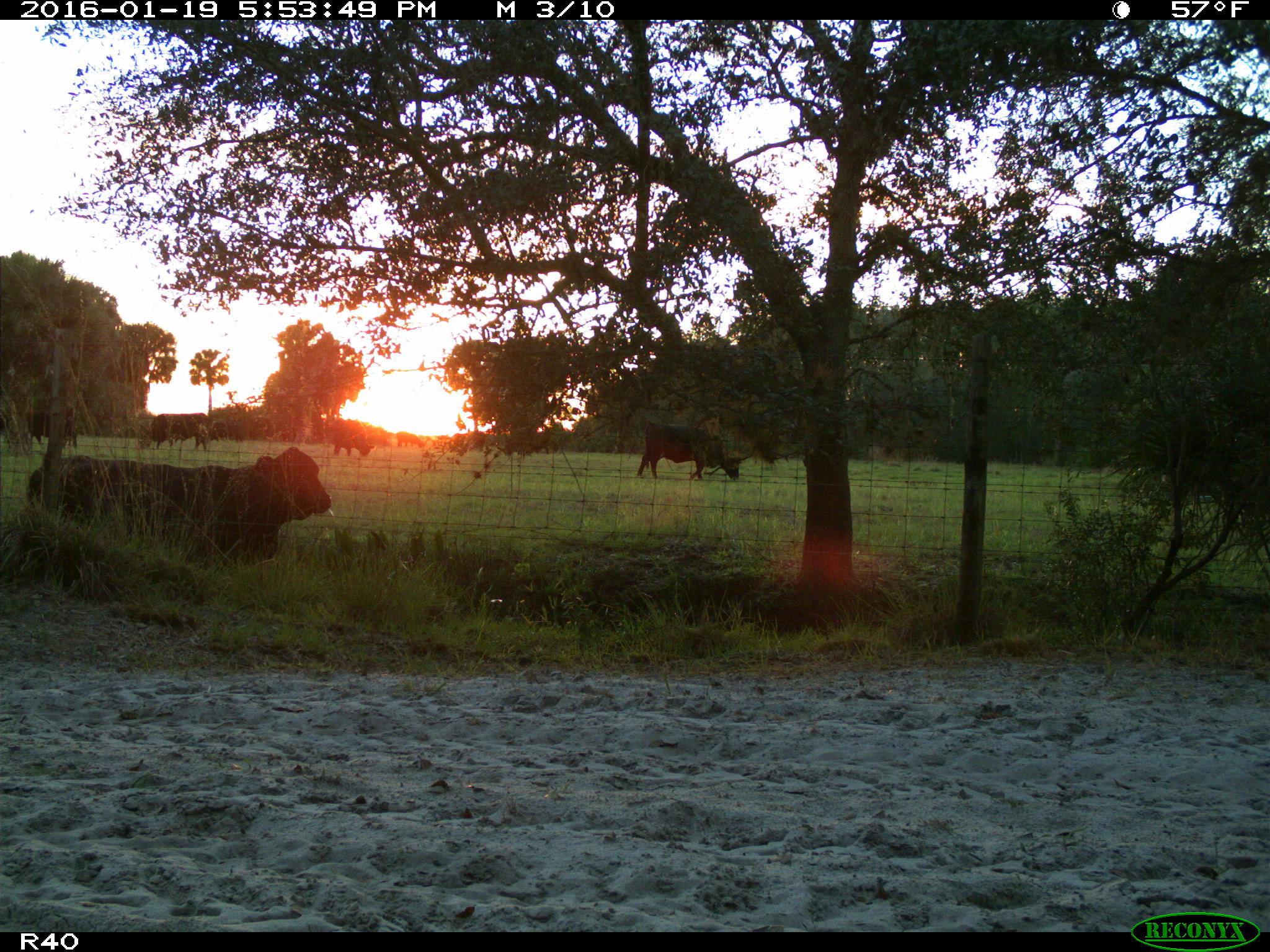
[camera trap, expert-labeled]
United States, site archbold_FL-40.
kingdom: Animalia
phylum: Chordata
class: Mammalia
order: Artiodactyla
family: Bovidae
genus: Bos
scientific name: Bos taurus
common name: domestic cow